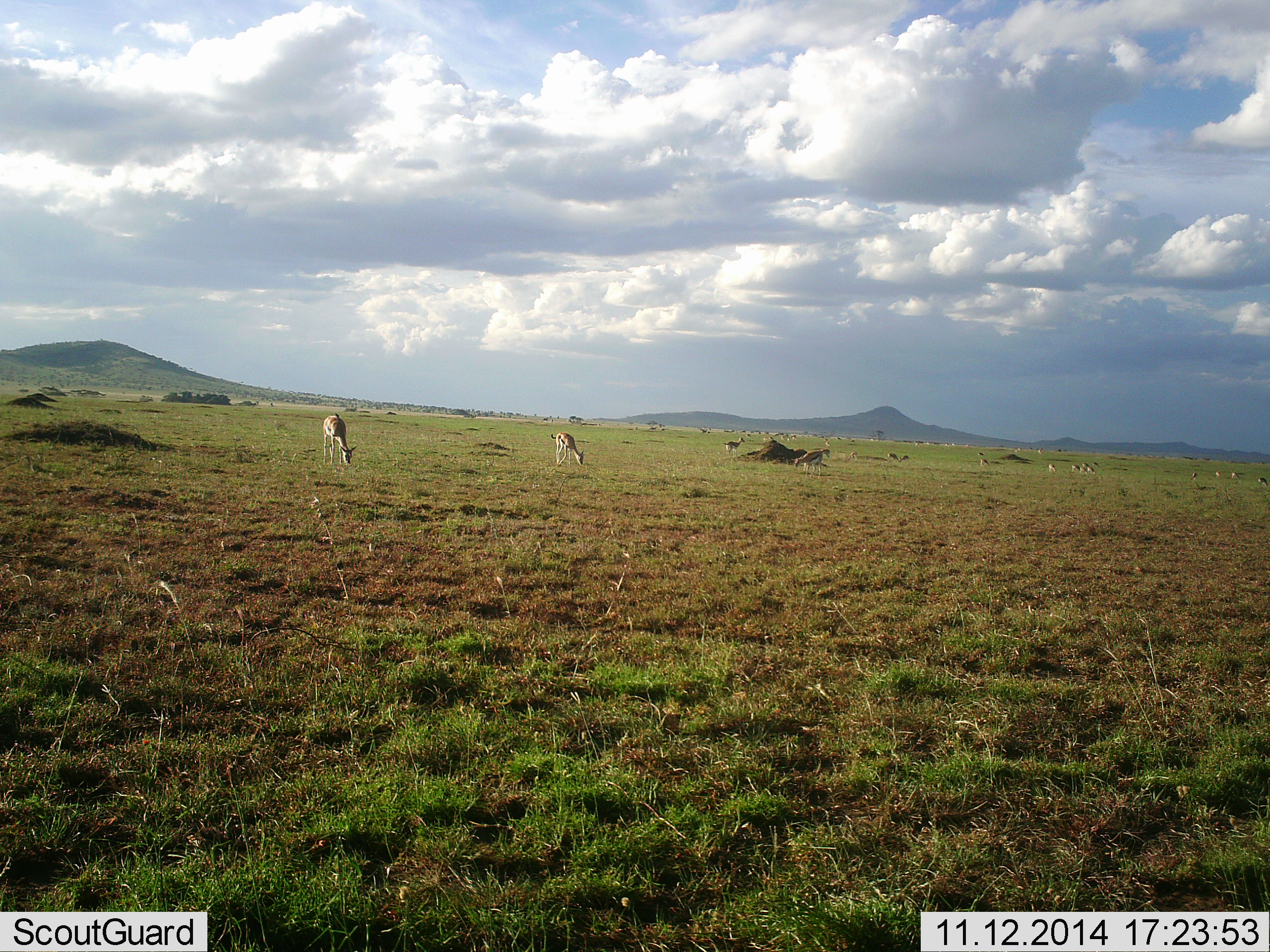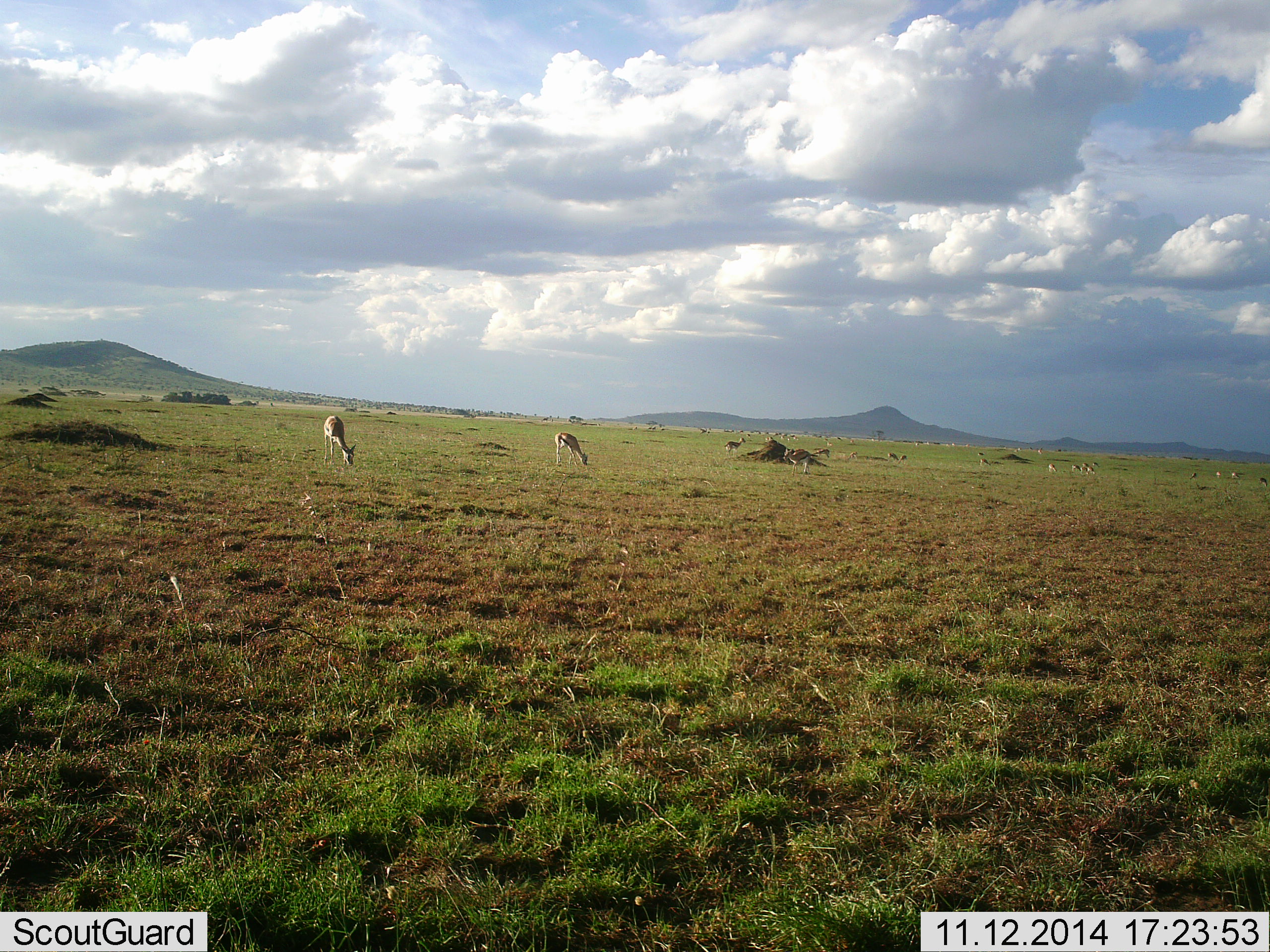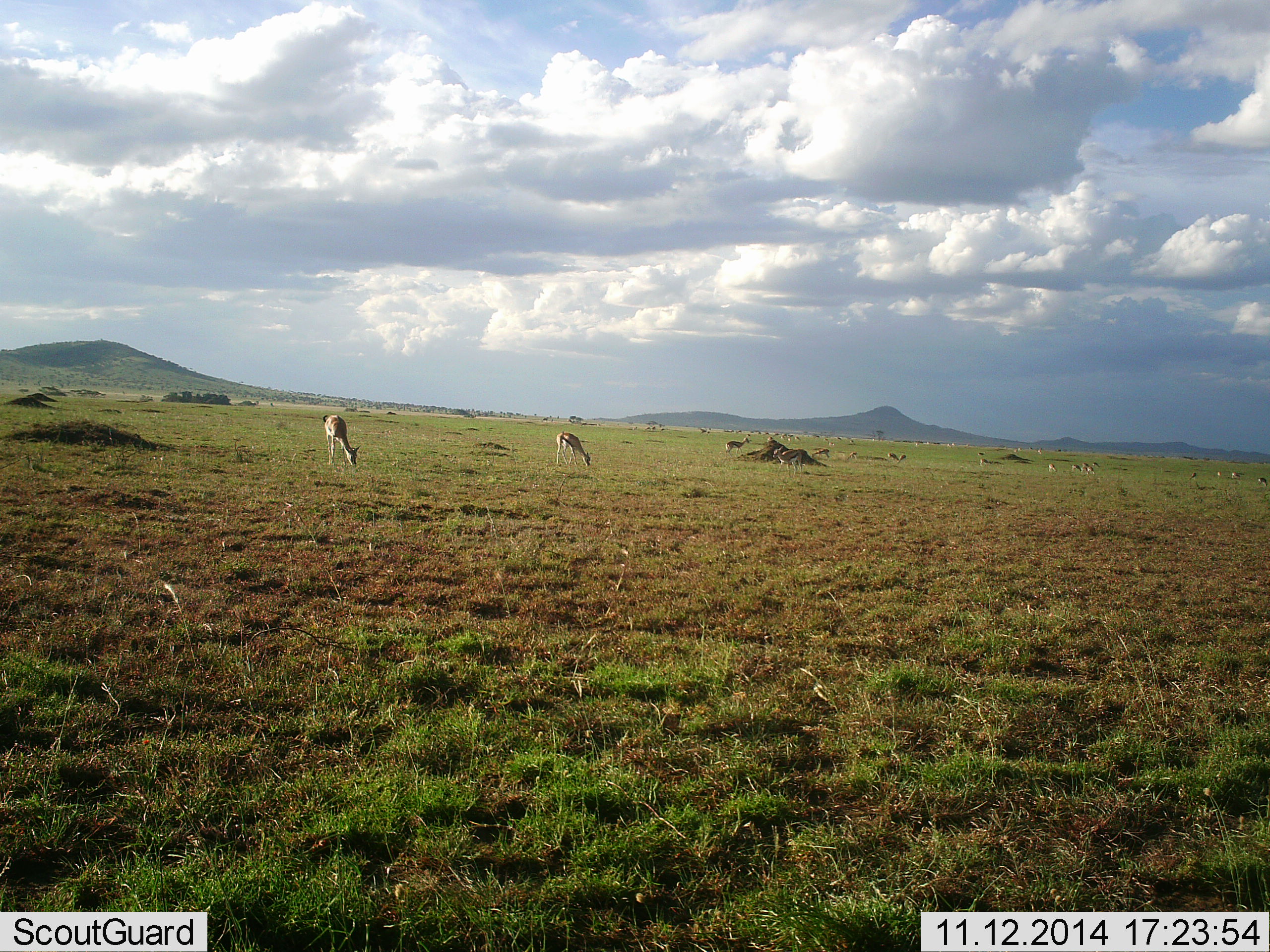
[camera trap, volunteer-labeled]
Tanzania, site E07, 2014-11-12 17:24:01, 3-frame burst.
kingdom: Animalia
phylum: Chordata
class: Mammalia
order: Artiodactyla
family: Bovidae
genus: Eudorcas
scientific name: Eudorcas thomsonii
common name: thomson's gazelle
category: gazellethomsons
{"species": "gazellethomsons (thomson's gazelle) (Eudorcas thomsonii)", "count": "11-50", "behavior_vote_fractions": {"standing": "70%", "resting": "0%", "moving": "30%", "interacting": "0%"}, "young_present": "0%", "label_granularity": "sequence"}